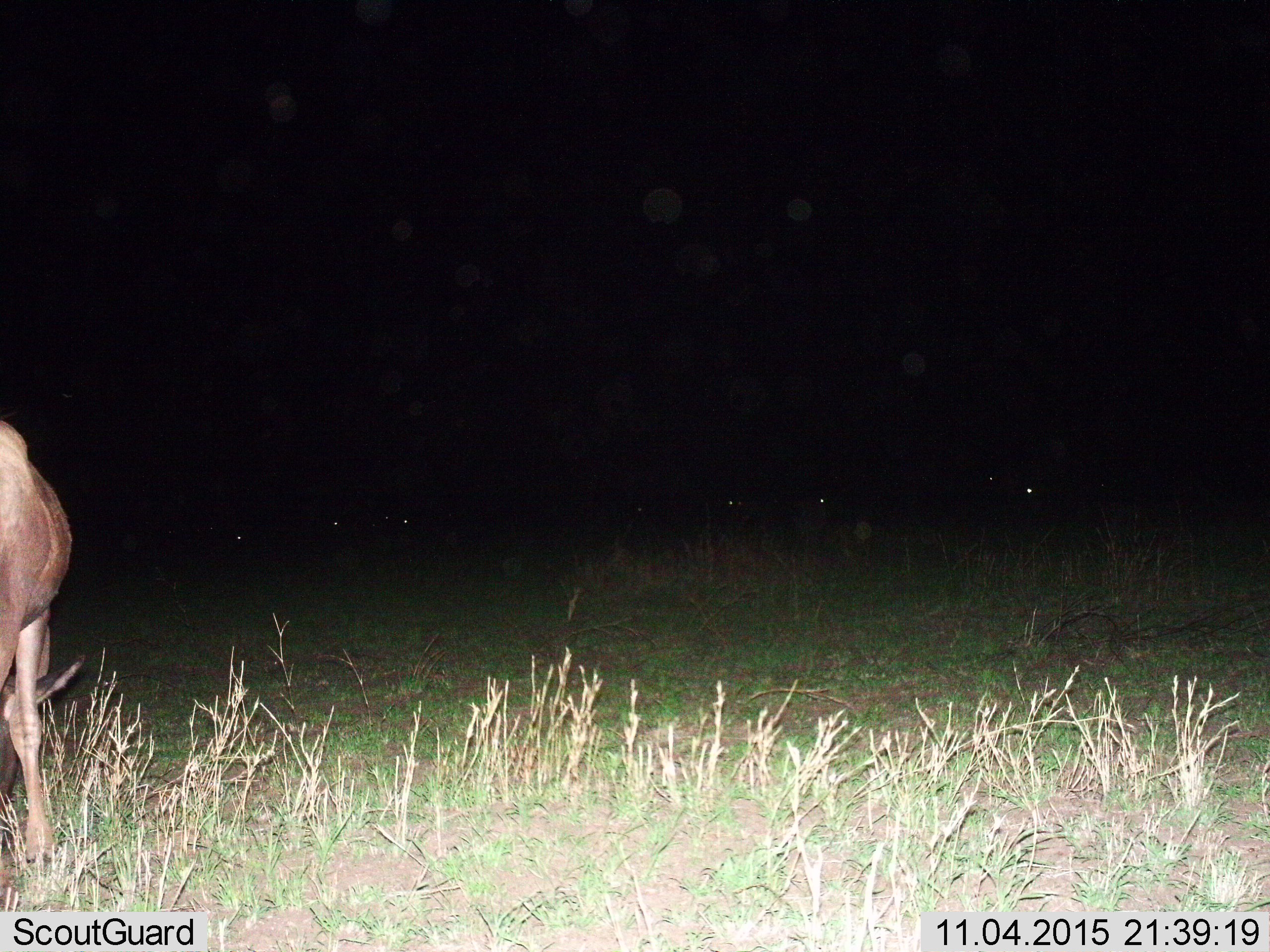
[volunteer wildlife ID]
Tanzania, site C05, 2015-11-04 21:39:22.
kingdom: Animalia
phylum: Chordata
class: Mammalia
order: Artiodactyla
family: Bovidae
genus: Connochaetes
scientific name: Connochaetes taurinus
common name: blue wildebeest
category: wildebeest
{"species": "wildebeest (blue wildebeest) (Connochaetes taurinus)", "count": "8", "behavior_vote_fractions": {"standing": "60%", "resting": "20%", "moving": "0%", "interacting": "0%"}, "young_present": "40%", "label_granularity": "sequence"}